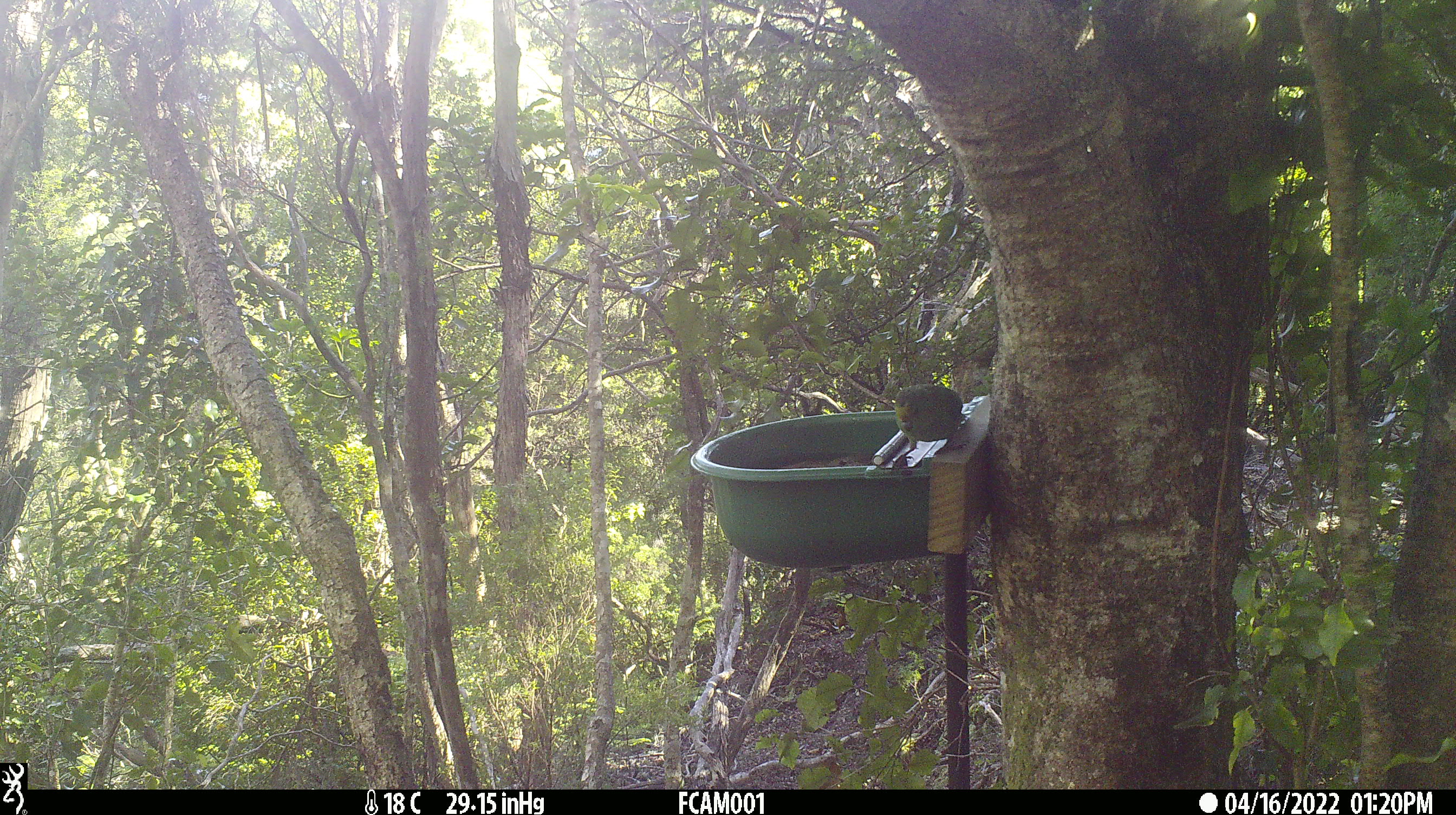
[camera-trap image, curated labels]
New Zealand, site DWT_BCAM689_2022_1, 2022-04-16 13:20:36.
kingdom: Animalia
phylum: Chordata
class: Aves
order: Psittaciformes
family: Psittaculidae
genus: Cyanoramphus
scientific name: Cyanoramphus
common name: parakeet